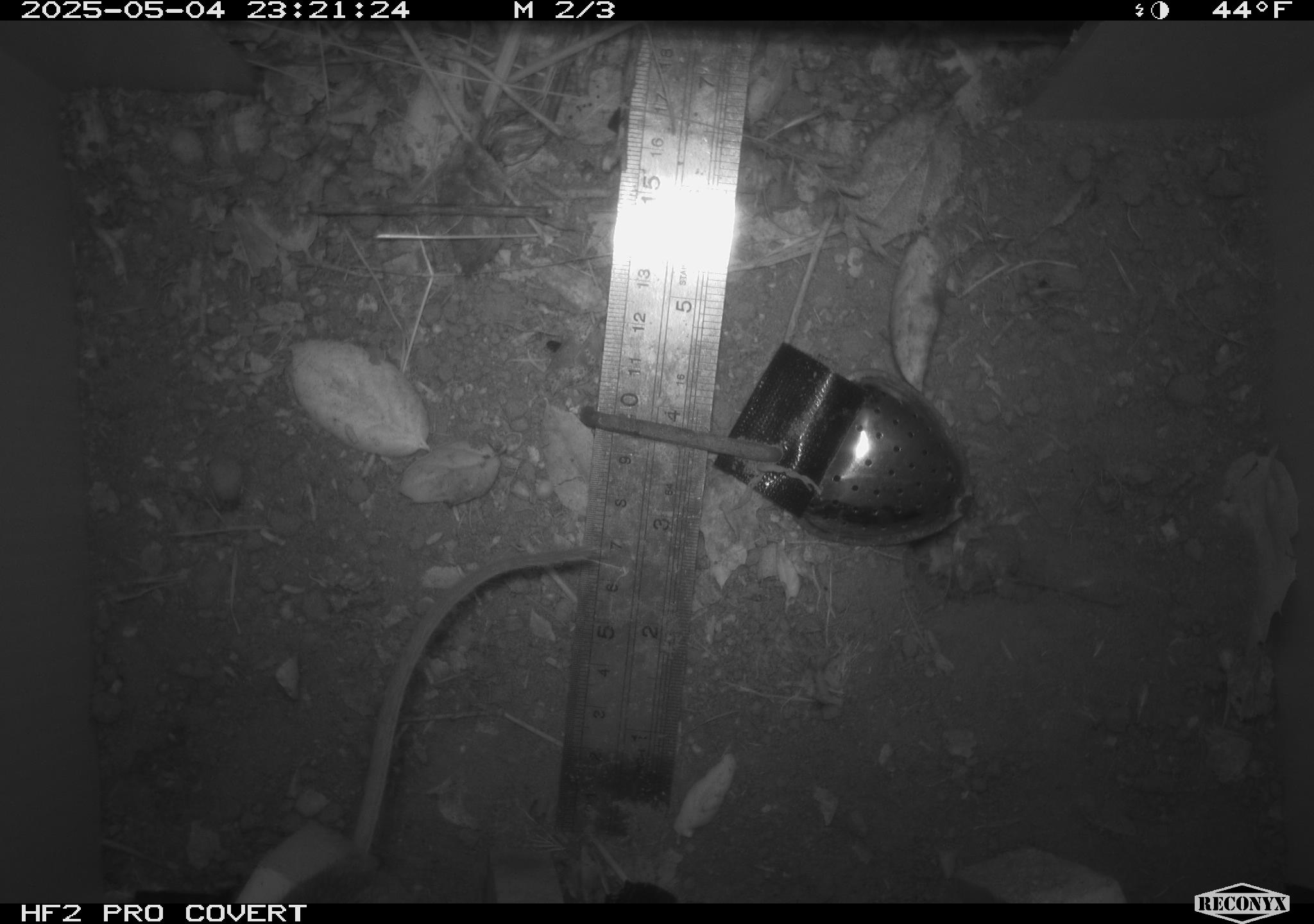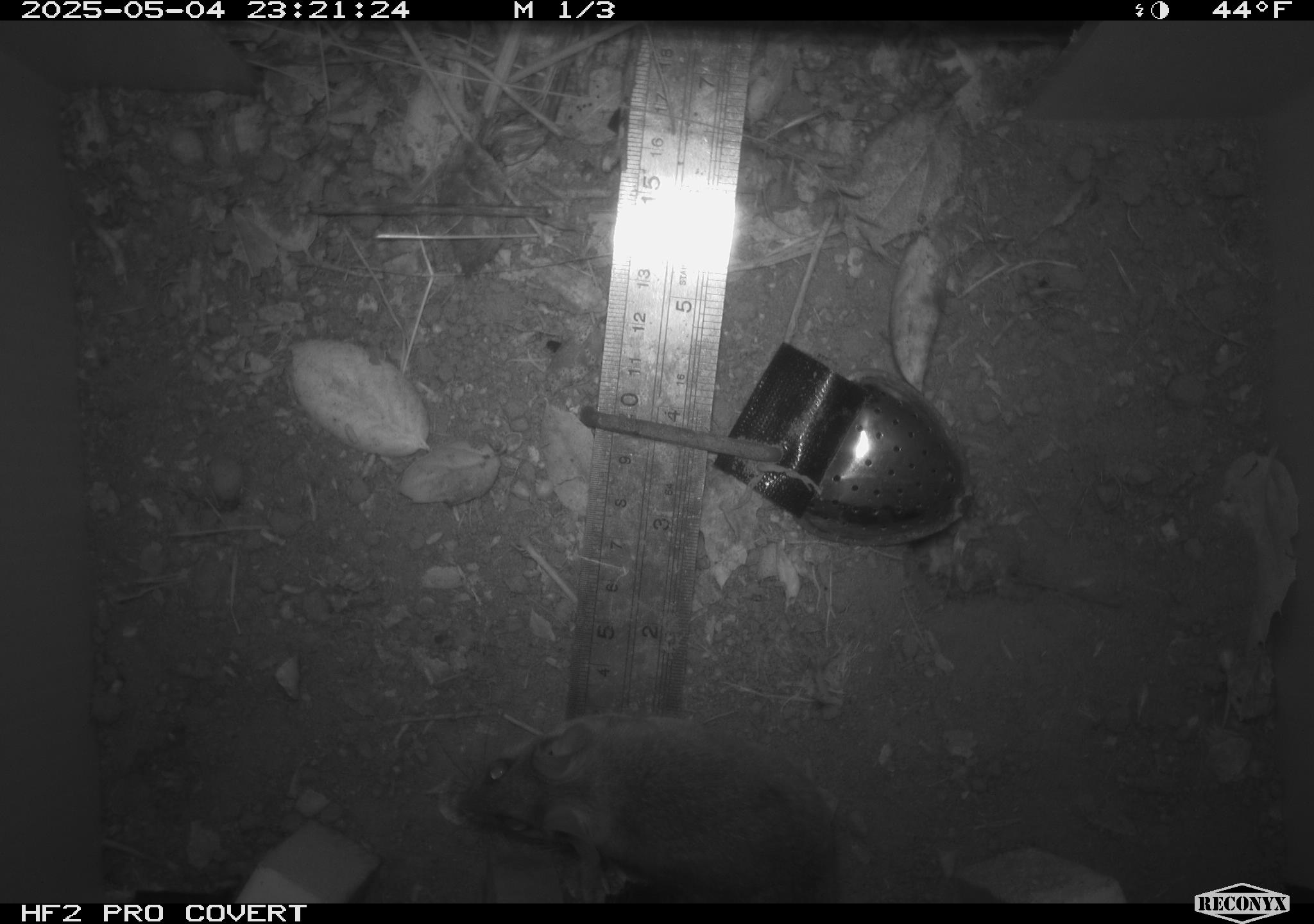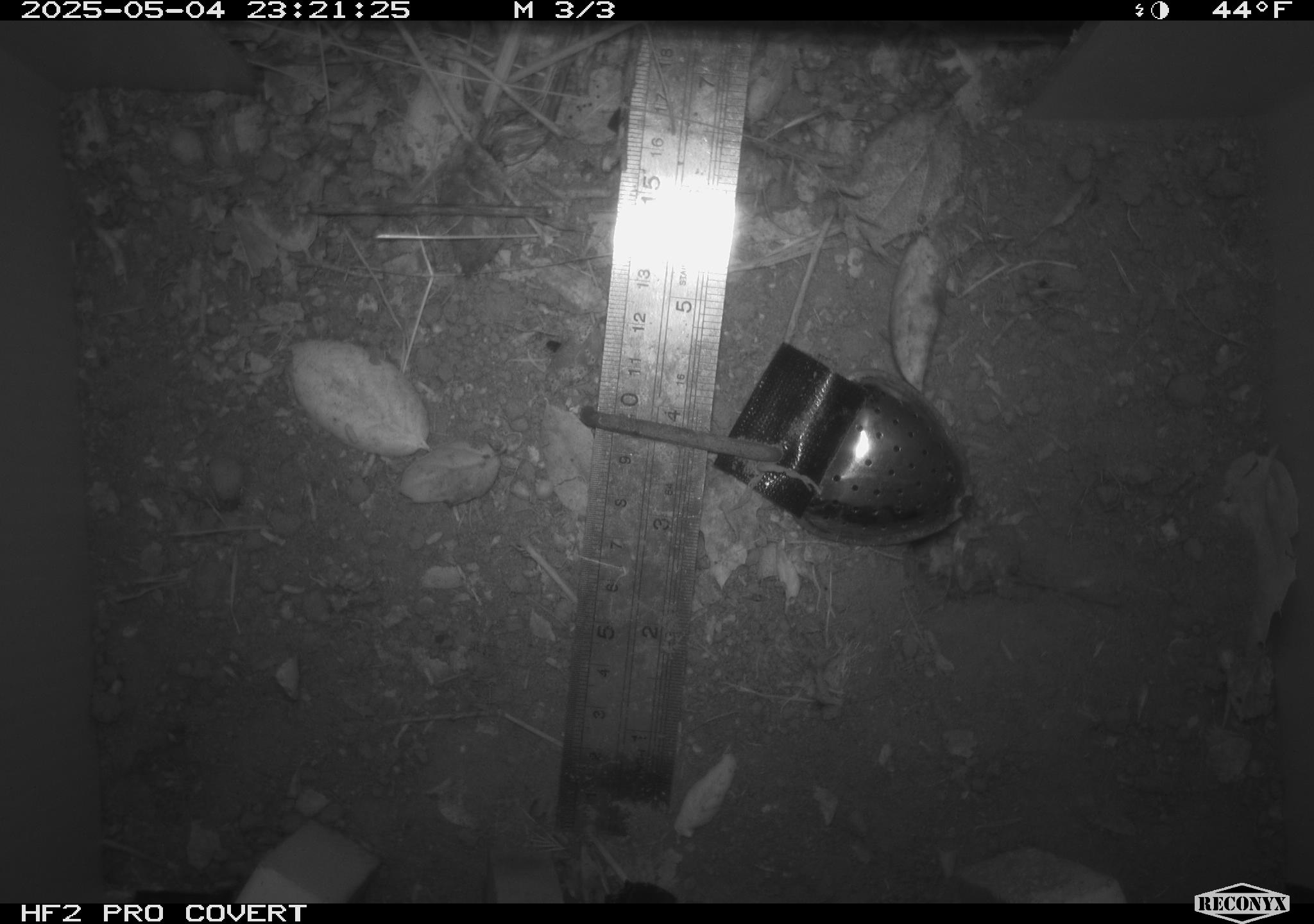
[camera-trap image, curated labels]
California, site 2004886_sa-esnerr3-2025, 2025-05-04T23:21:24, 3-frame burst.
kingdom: Animalia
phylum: Chordata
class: Mammalia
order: Rodentia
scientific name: Rodentia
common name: rodent